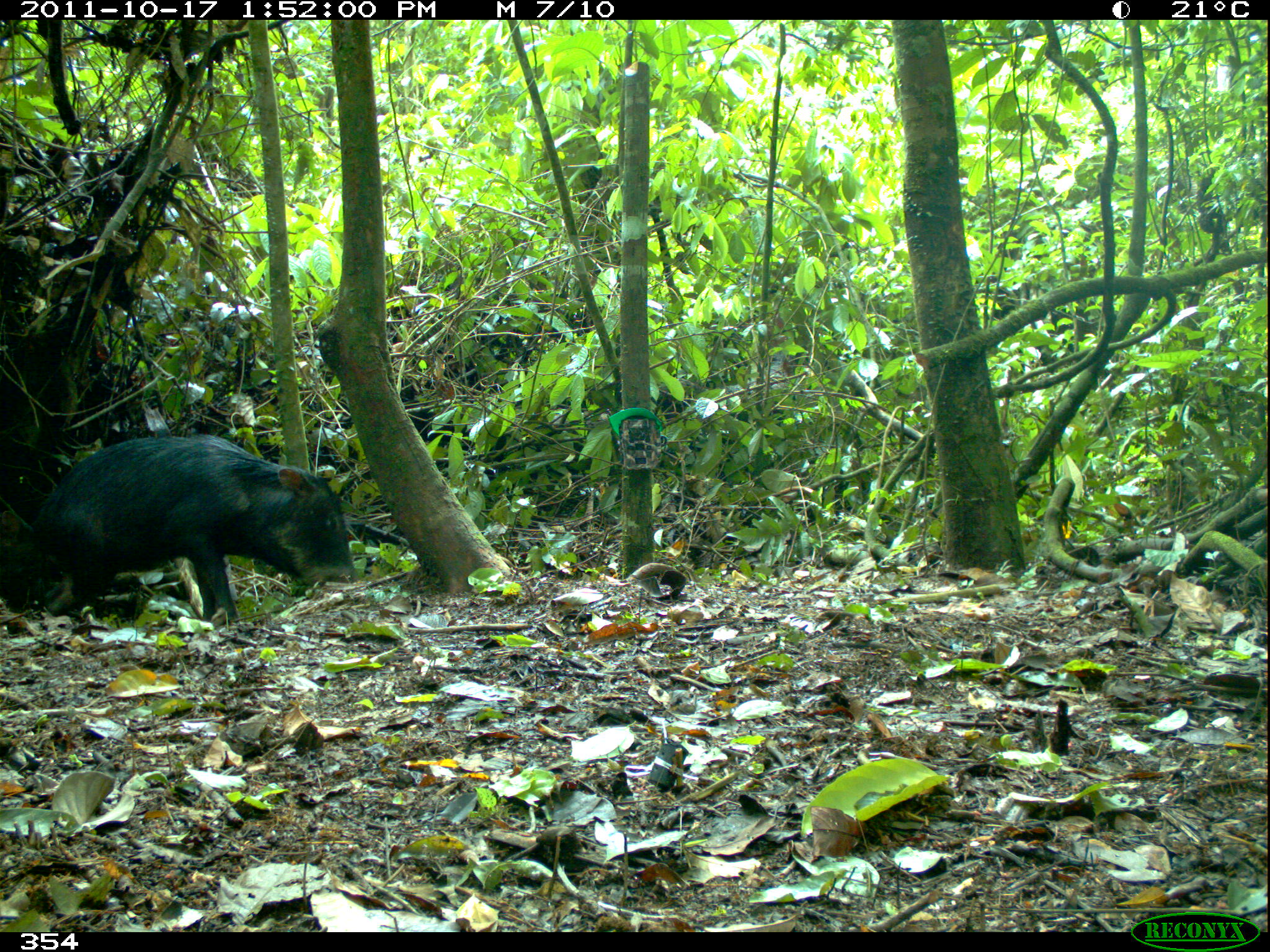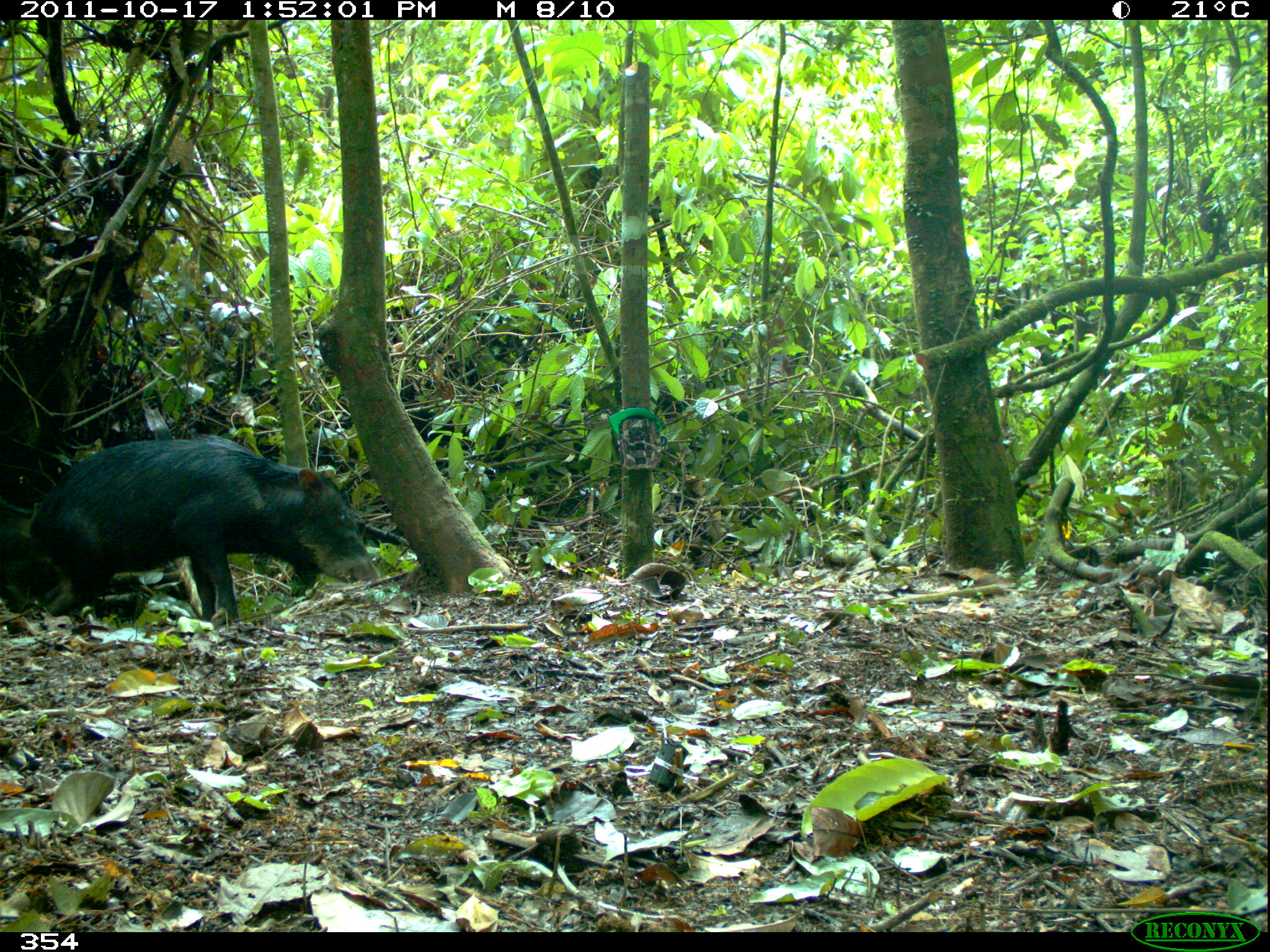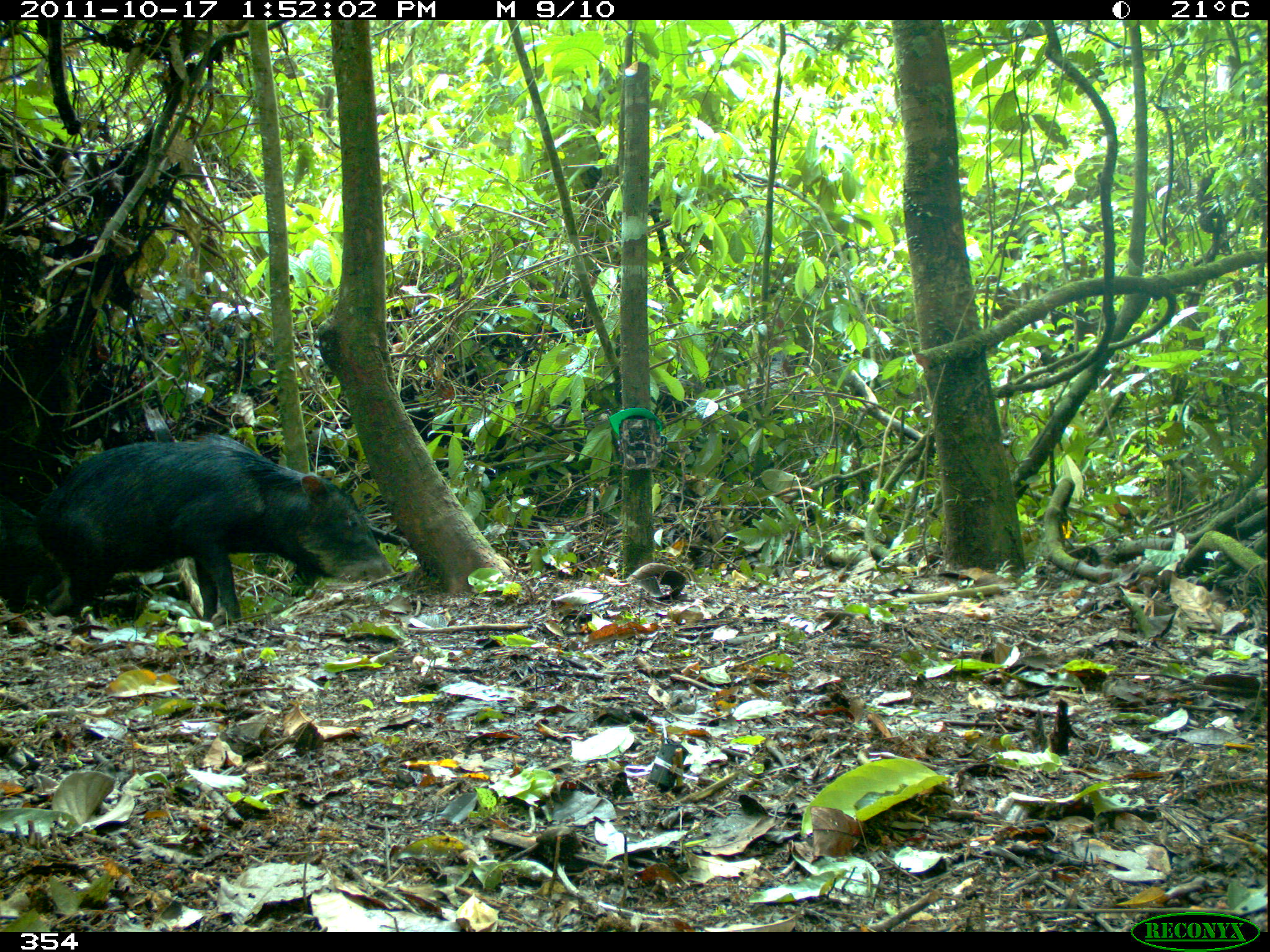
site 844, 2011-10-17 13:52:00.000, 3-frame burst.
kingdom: Animalia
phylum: Chordata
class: Mammalia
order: Artiodactyla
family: Tayassuidae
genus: Tayassu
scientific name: Tayassu pecari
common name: white-lipped peccary